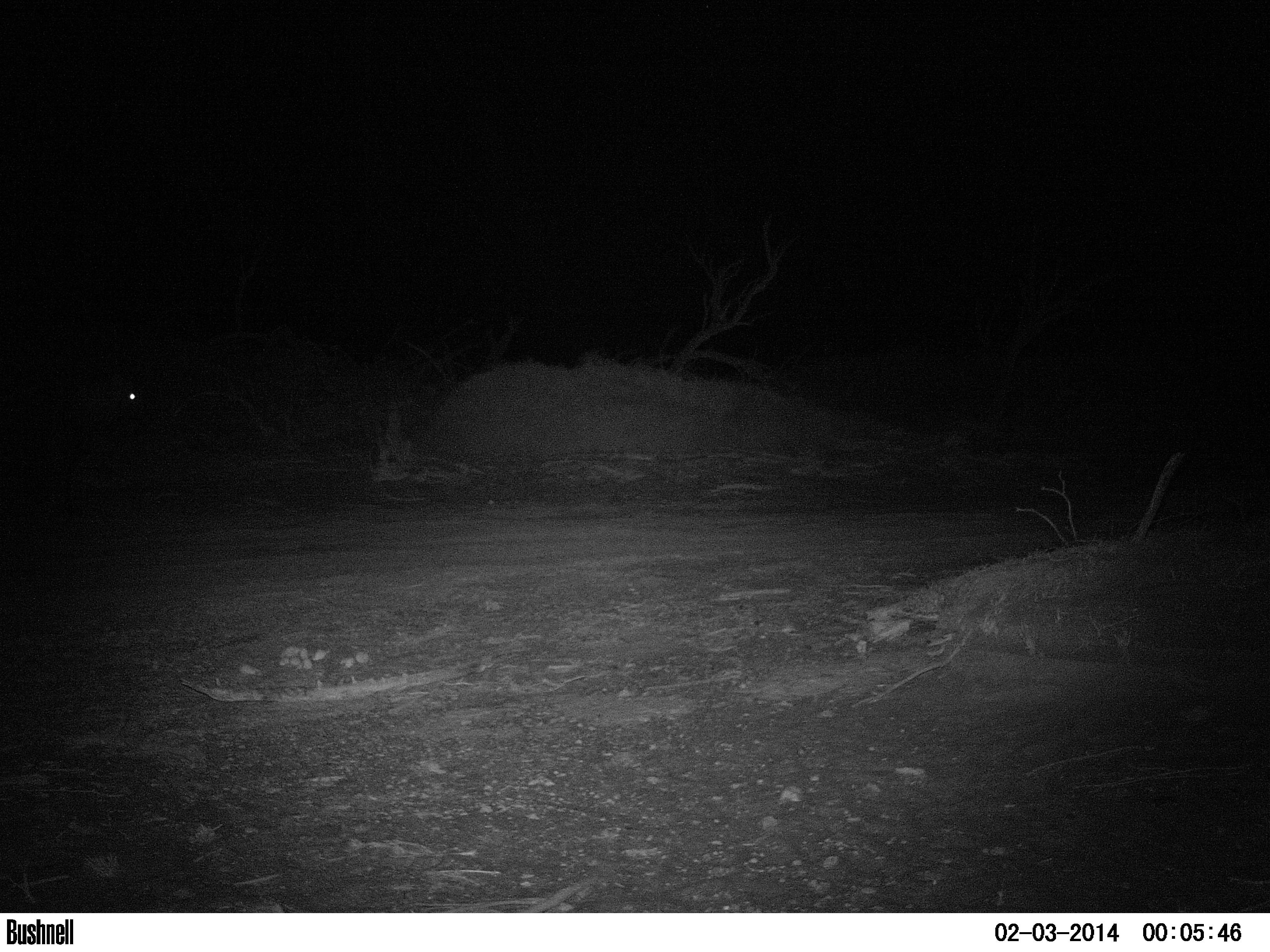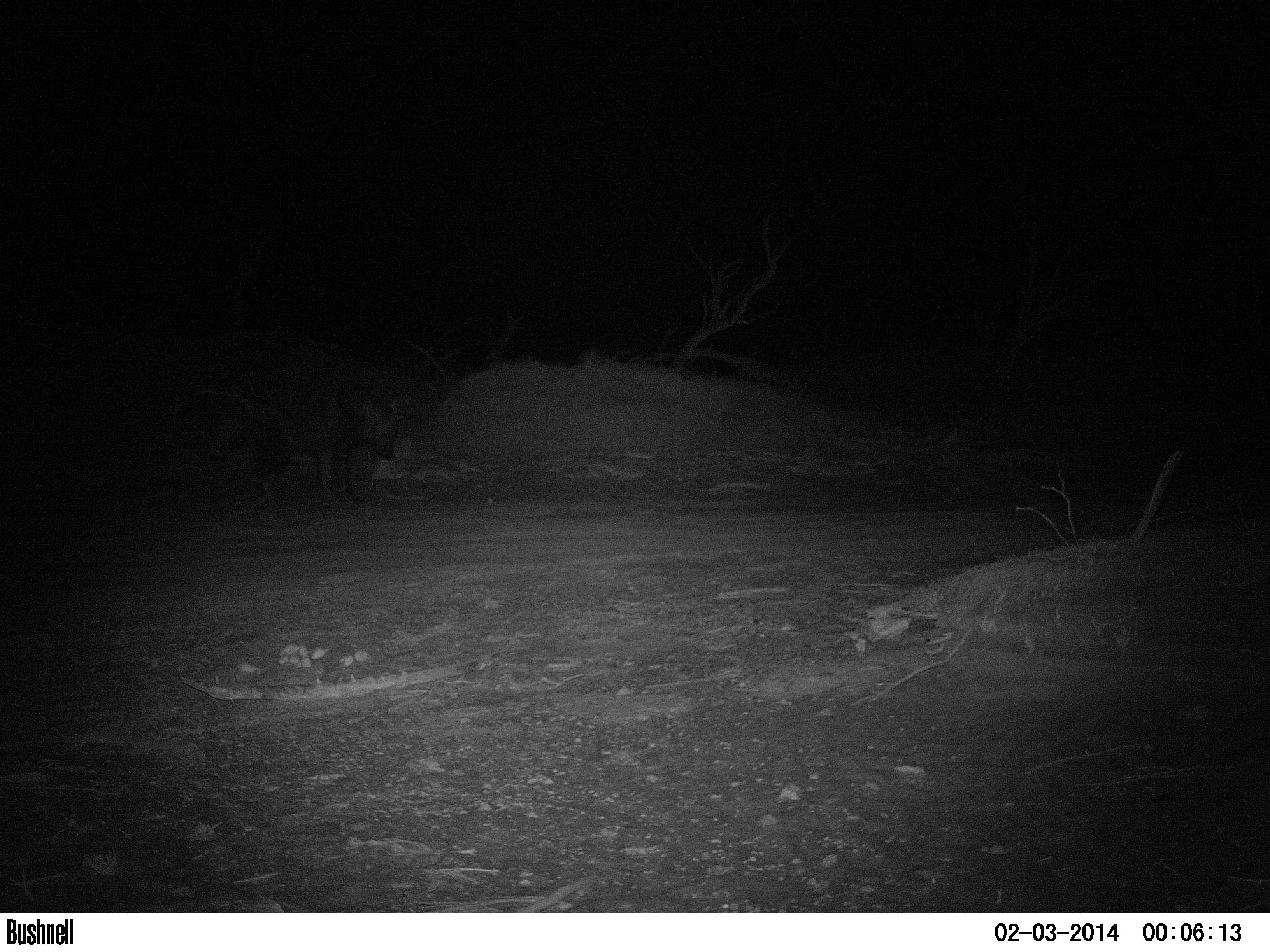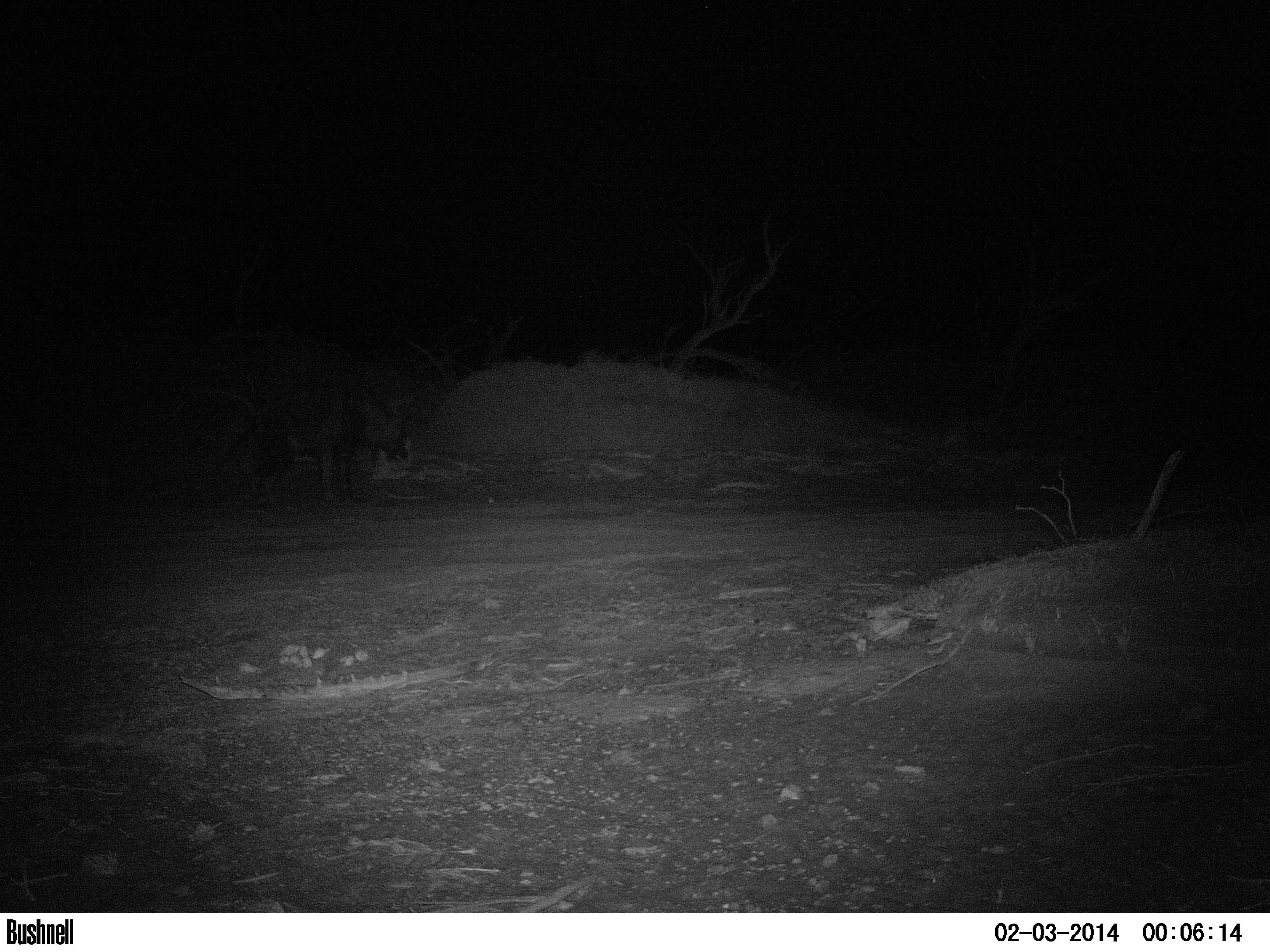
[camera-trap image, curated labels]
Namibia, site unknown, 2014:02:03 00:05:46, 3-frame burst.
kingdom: Animalia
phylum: Chordata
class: Mammalia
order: Carnivora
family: Hyaenidae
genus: Parahyaena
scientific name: Parahyaena brunnea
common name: brown hyena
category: hyaena brunnea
Hyaena brunnea (brown hyena) (Parahyaena brunnea).